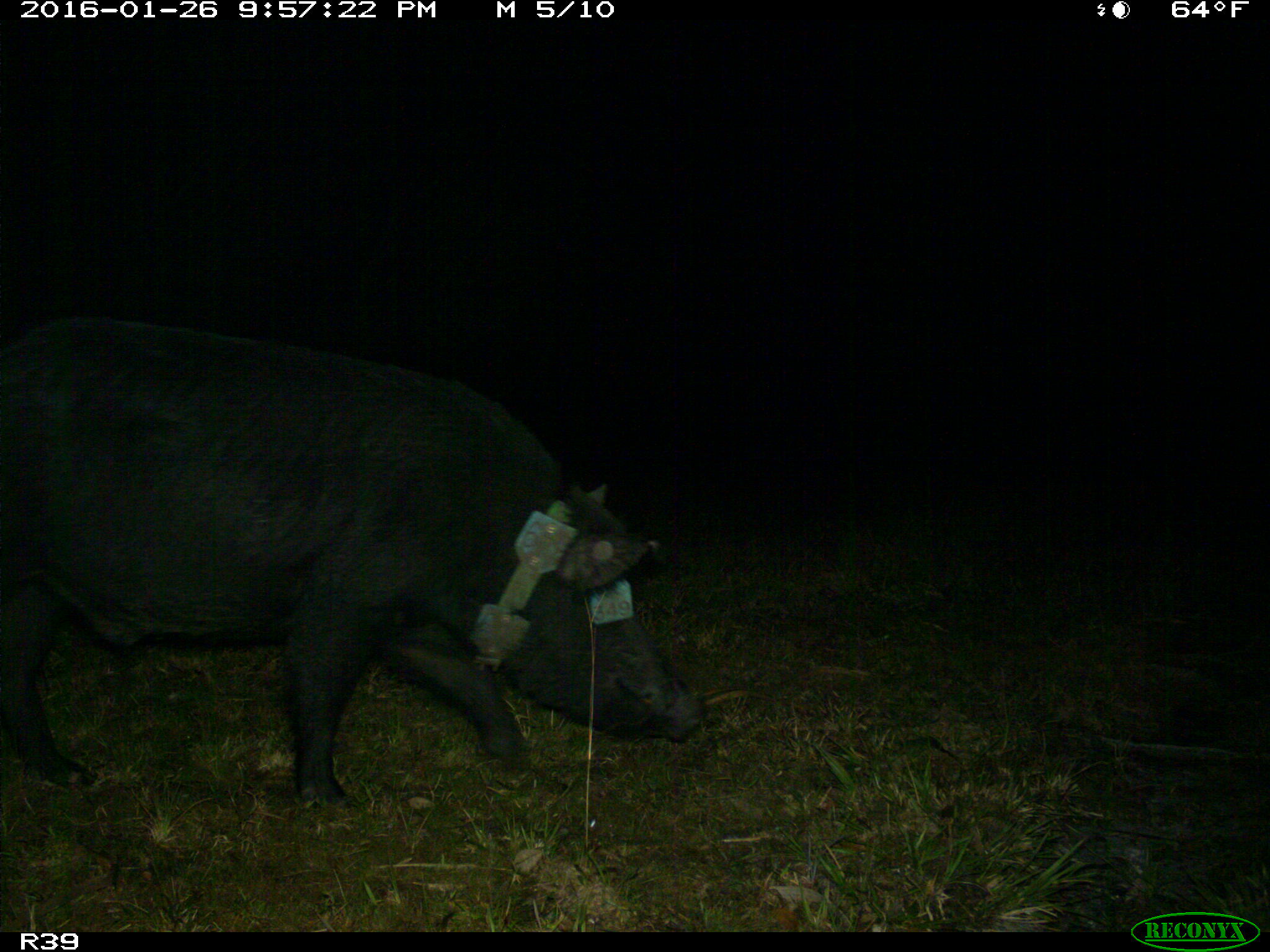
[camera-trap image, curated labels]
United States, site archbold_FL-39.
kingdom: Animalia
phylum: Chordata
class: Mammalia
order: Artiodactyla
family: Suidae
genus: Sus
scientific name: Sus scrofa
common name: wild boar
Sus scrofa (wild boar).